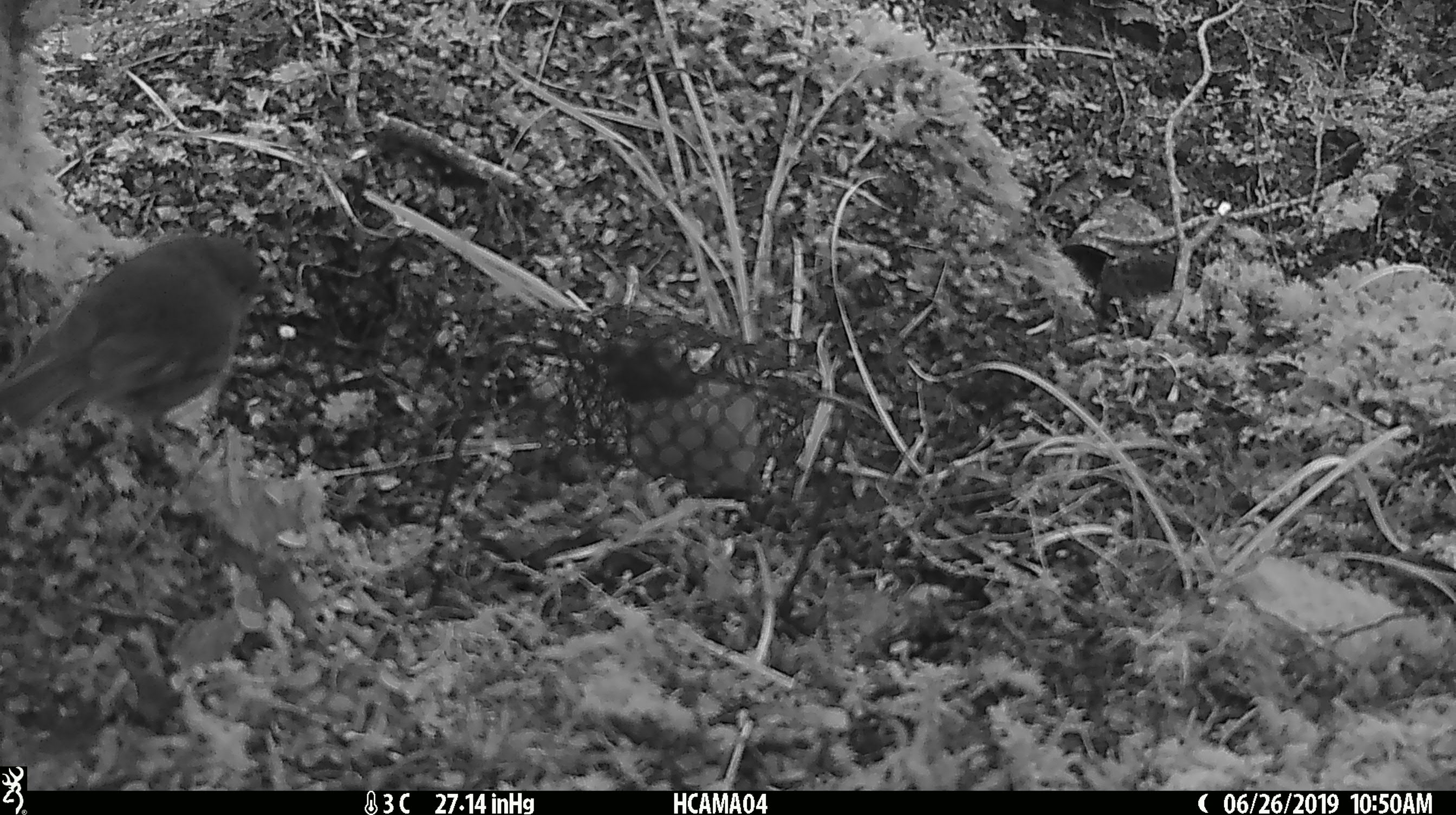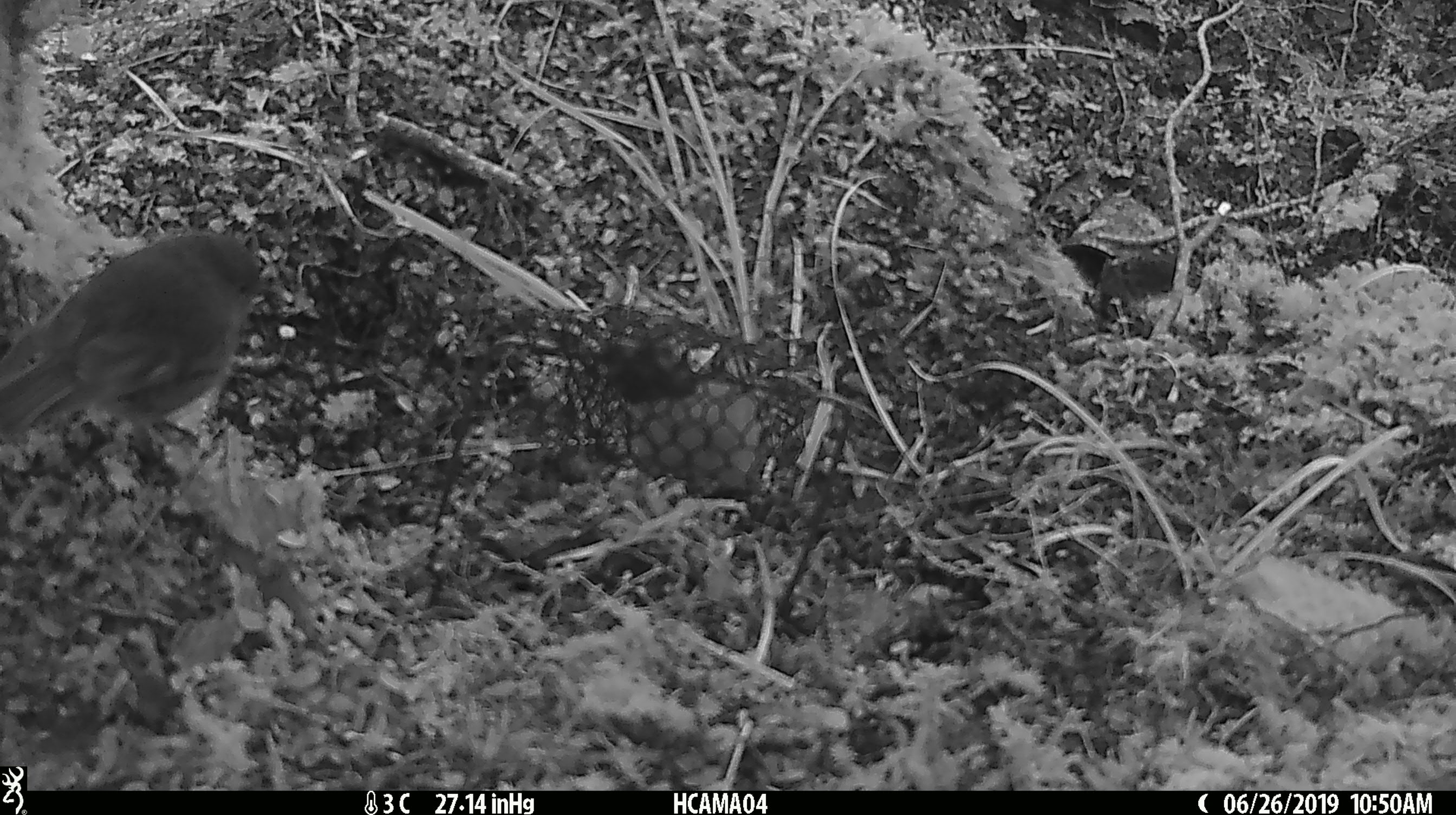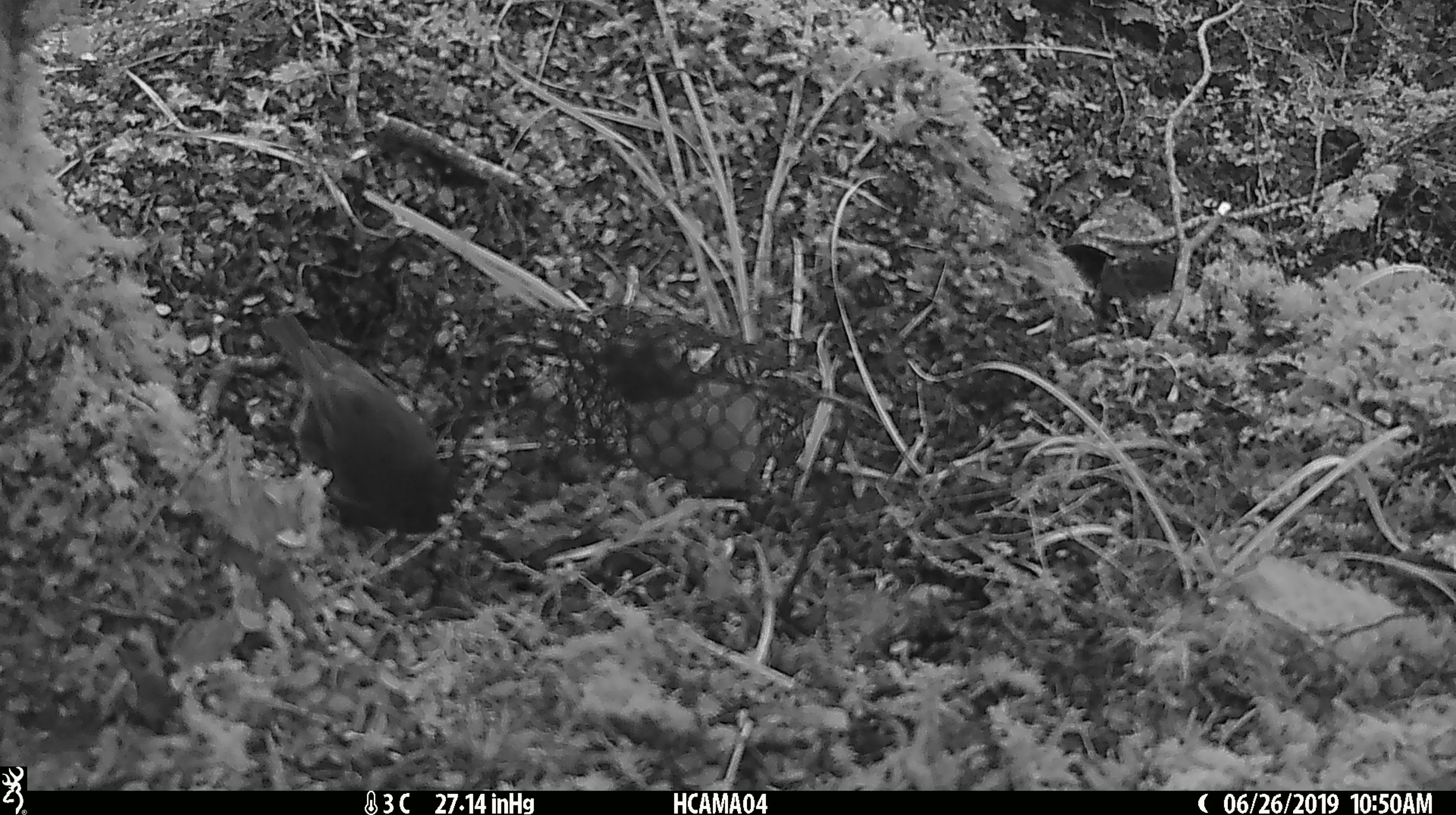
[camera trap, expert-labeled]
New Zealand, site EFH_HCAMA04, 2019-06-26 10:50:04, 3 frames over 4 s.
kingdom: Animalia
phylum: Chordata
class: Aves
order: Passeriformes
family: Petroicidae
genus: Petroica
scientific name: Petroica macrocephala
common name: tomtit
Tomtit (Petroica macrocephala).